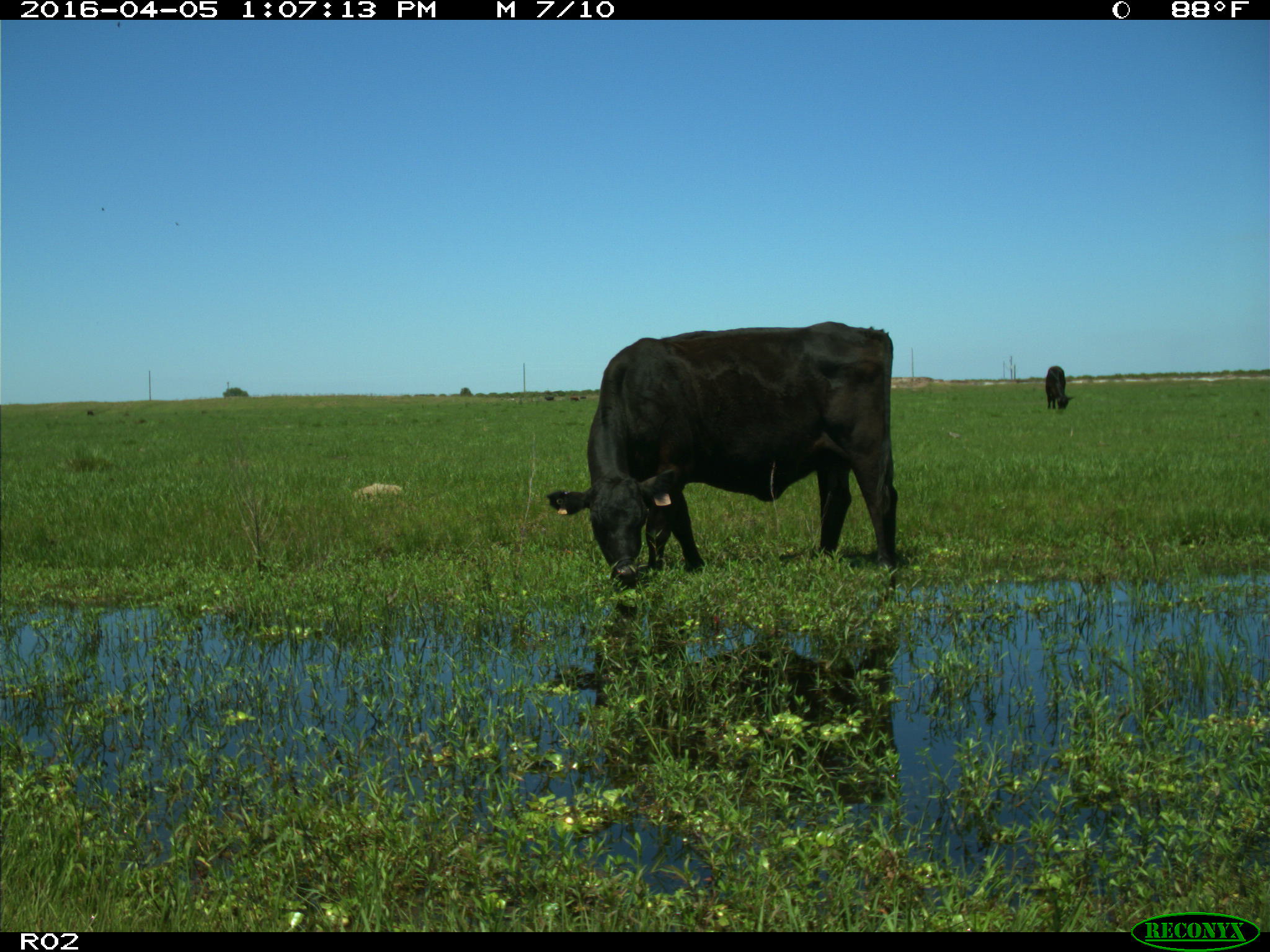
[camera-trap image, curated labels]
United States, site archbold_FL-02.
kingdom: Animalia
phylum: Chordata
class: Mammalia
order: Artiodactyla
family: Bovidae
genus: Bos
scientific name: Bos taurus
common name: domestic cow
Bos taurus (domestic cow).